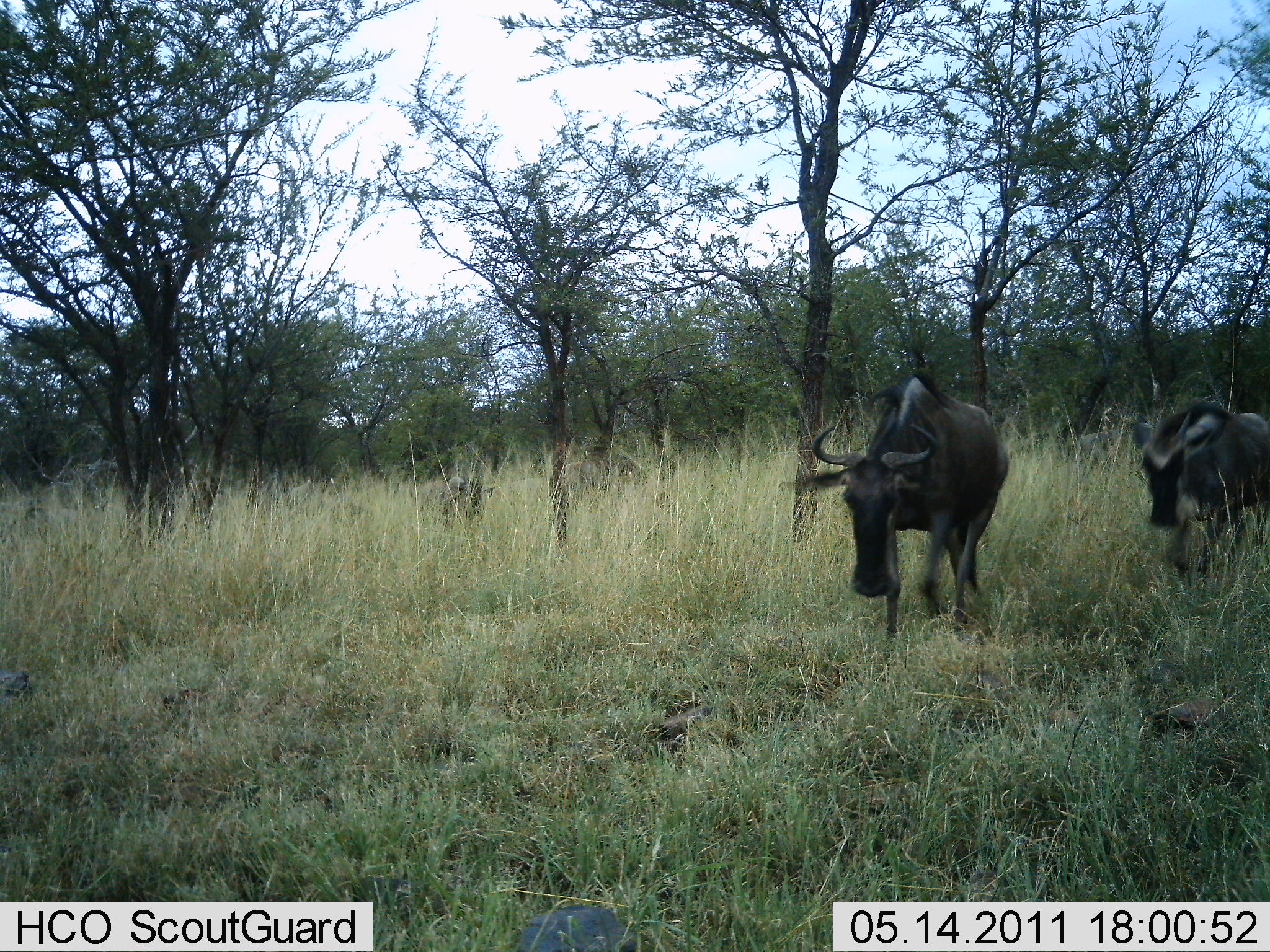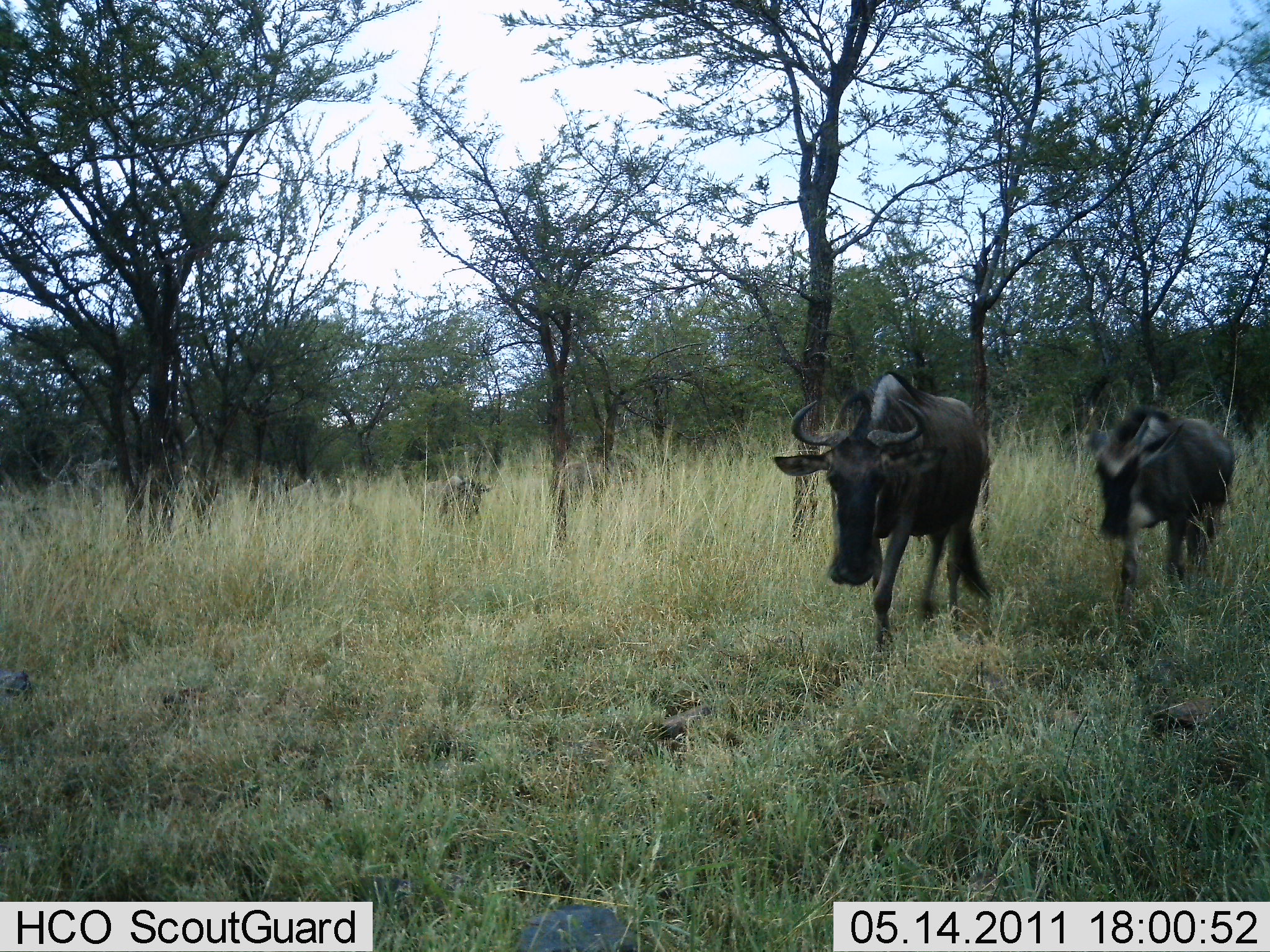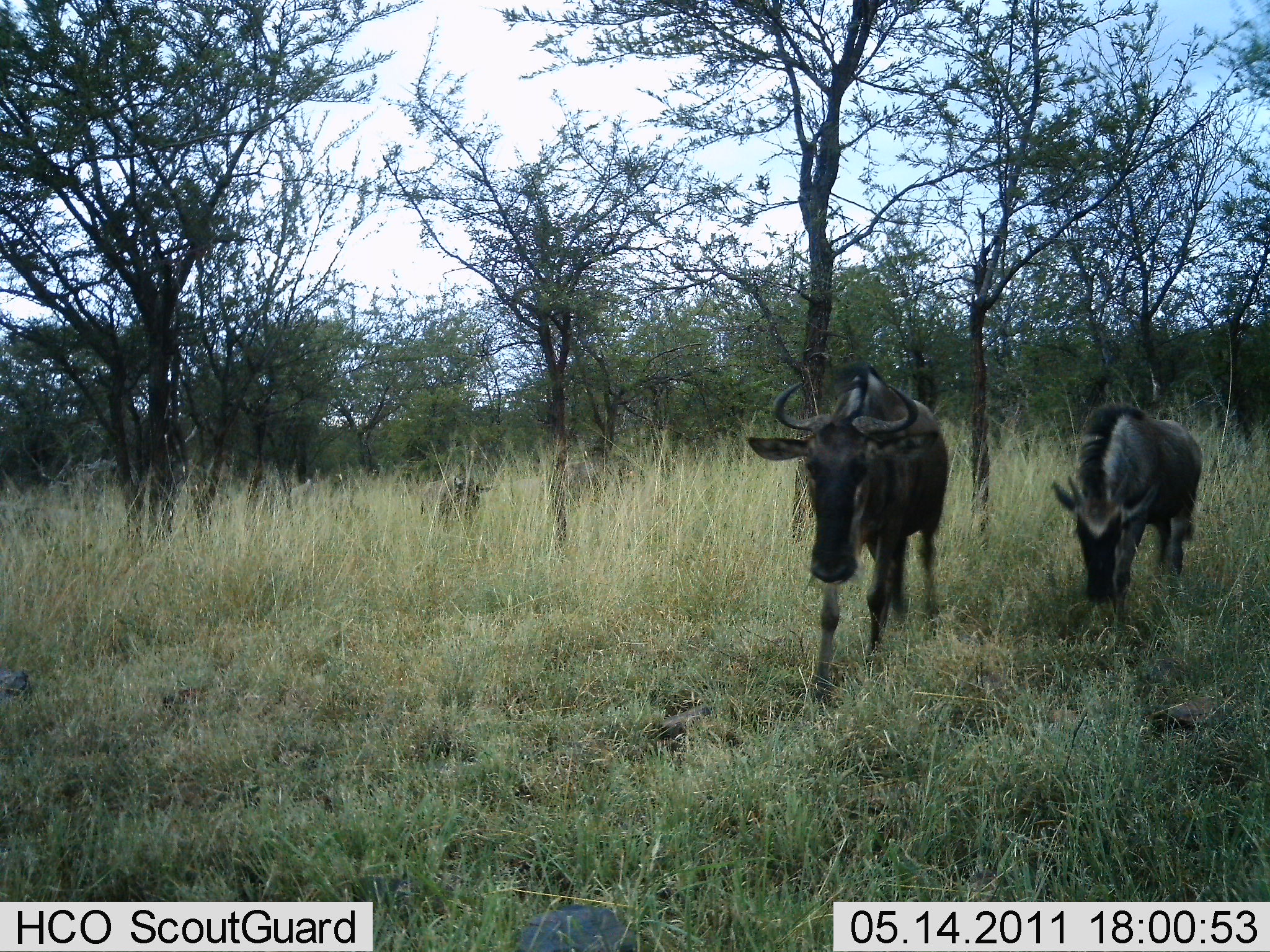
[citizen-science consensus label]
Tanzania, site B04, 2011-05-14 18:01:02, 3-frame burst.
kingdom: Animalia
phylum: Chordata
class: Mammalia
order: Artiodactyla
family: Bovidae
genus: Connochaetes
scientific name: Connochaetes taurinus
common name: blue wildebeest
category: wildebeest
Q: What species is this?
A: Wildebeest (blue wildebeest) (Connochaetes taurinus).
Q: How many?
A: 2.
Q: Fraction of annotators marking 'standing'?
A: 20%.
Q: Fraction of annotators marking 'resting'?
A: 0%.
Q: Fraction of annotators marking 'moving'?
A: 100%.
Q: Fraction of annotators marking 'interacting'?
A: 0%.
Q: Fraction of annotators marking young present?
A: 20%.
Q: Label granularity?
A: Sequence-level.